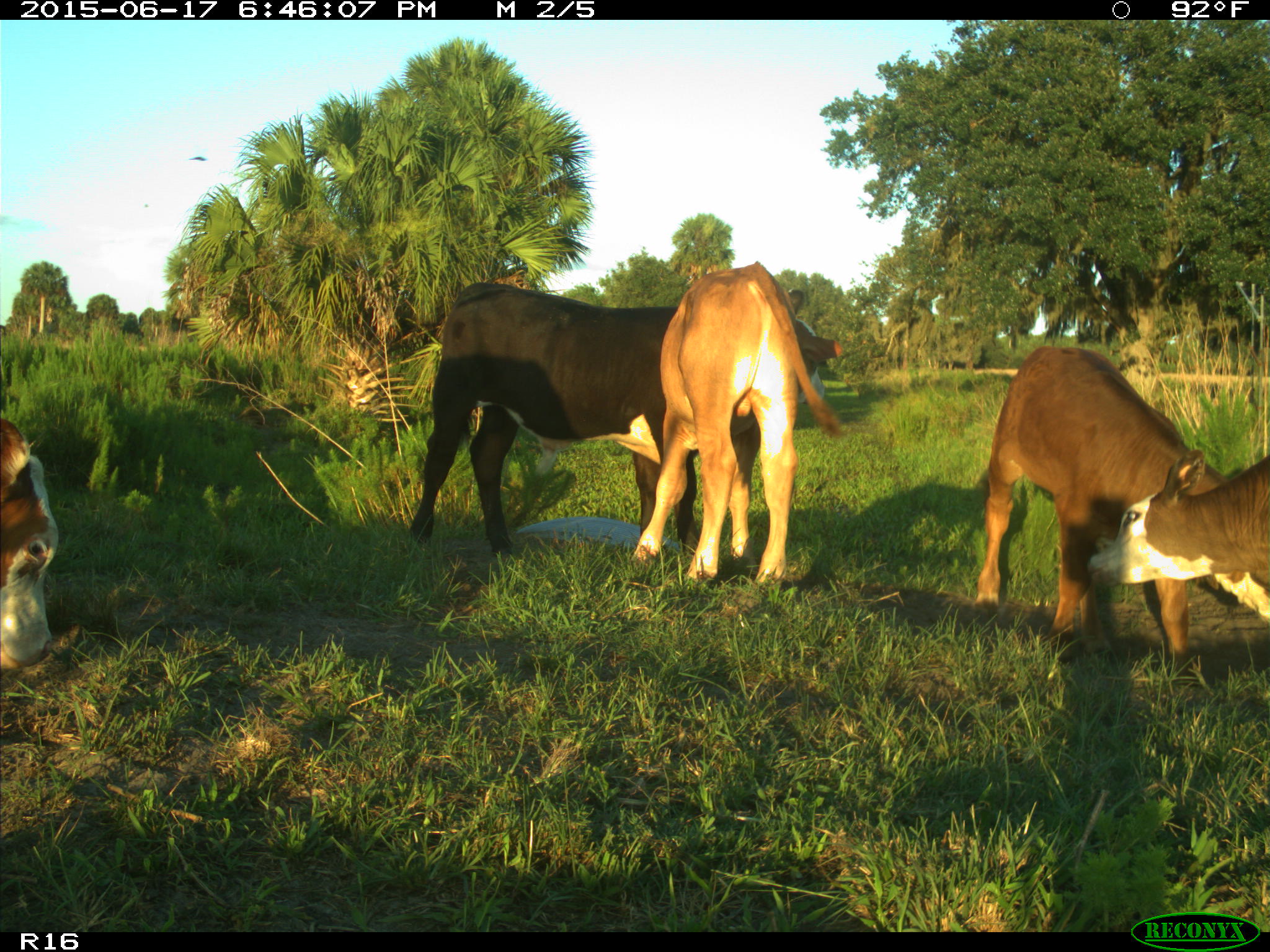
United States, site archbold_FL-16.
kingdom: Animalia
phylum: Chordata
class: Mammalia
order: Artiodactyla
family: Bovidae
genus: Bos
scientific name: Bos taurus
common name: domestic cow